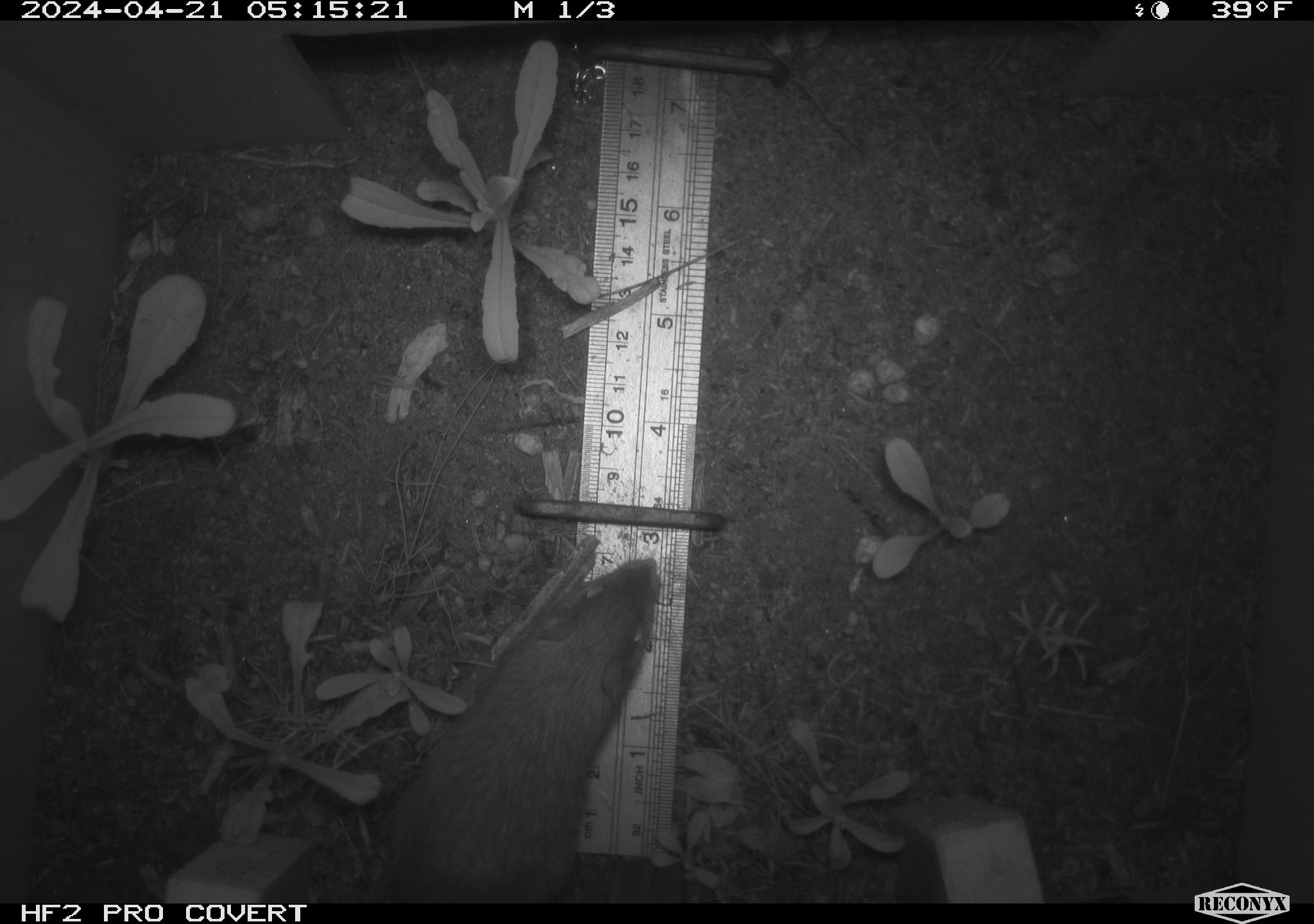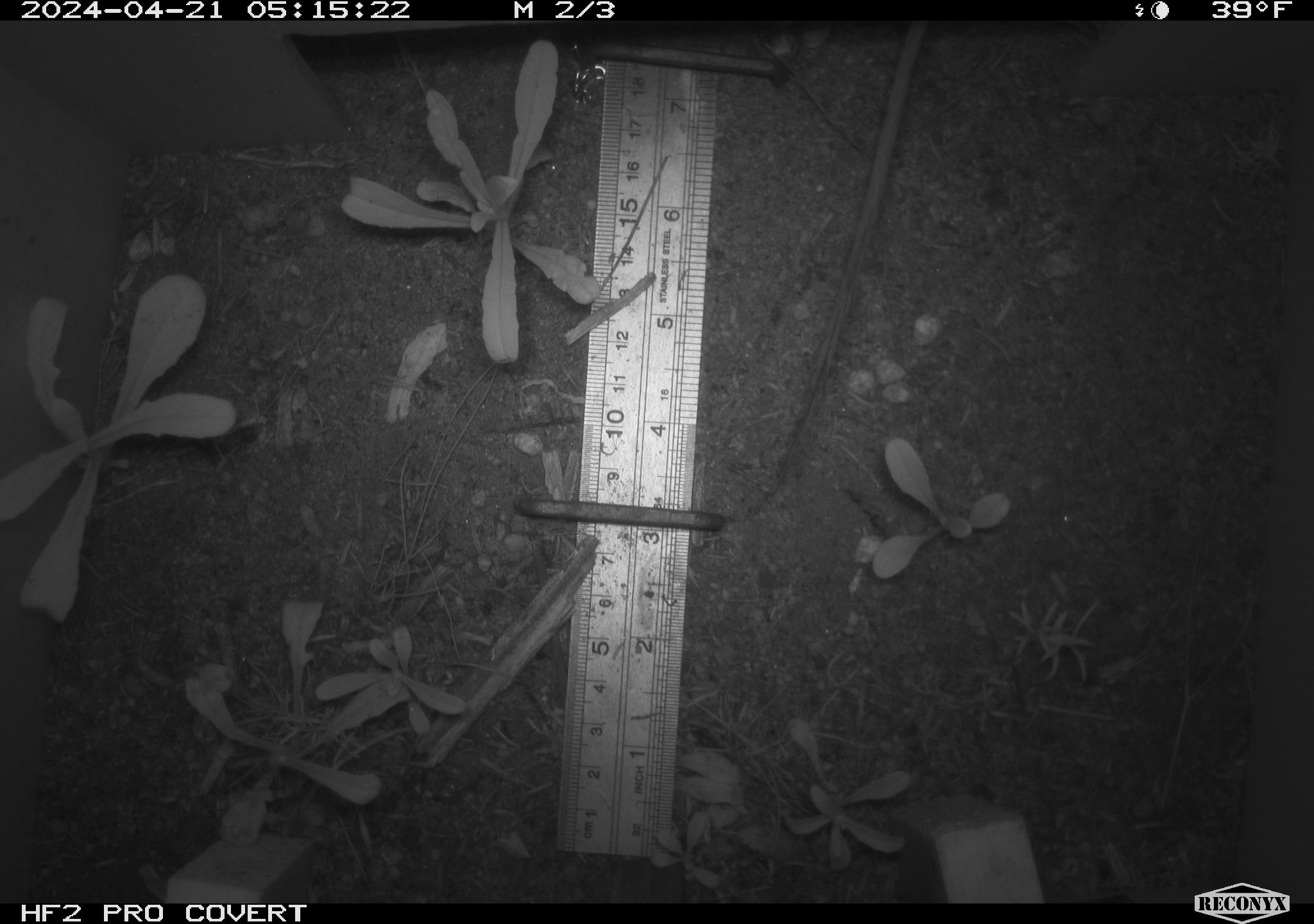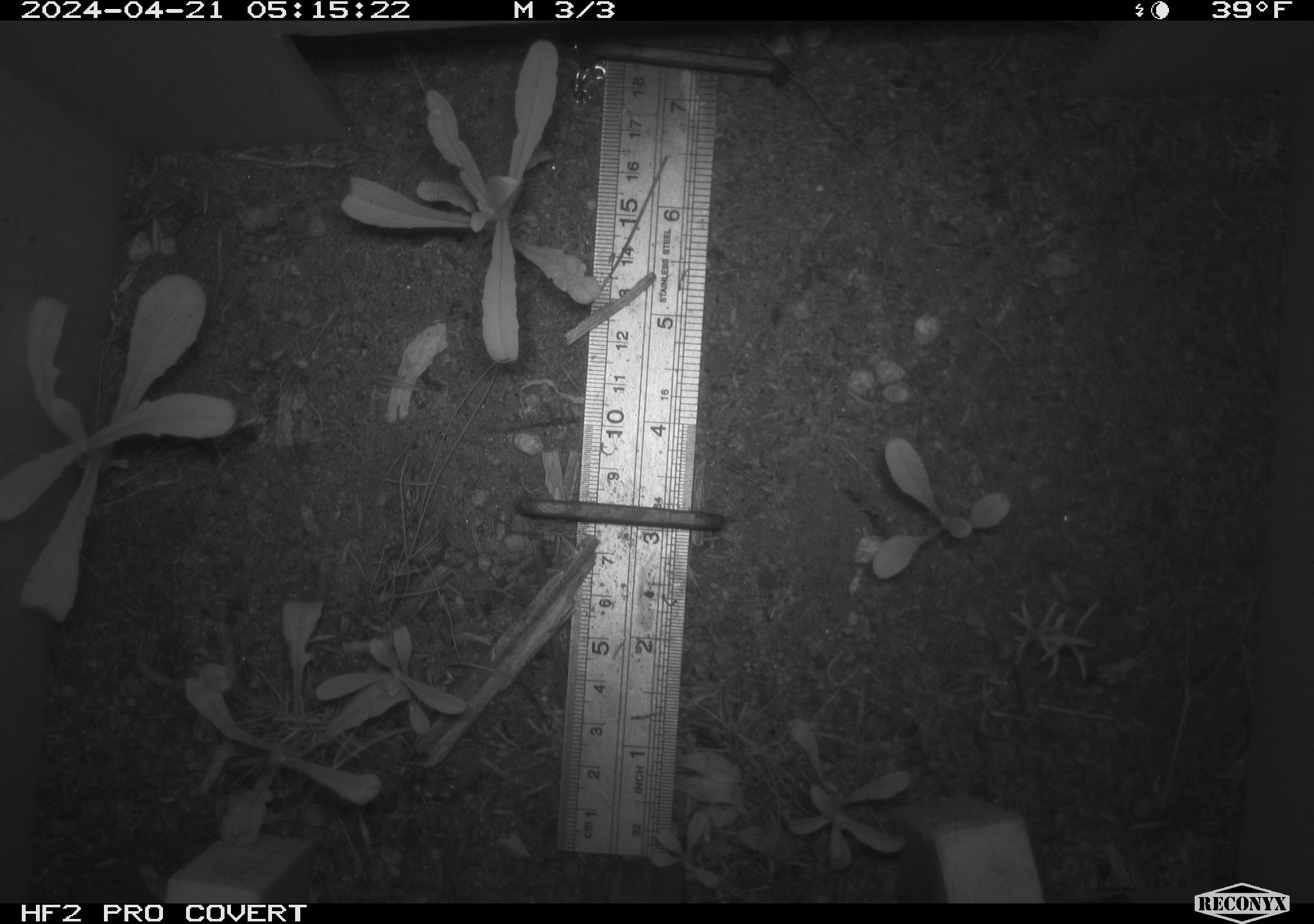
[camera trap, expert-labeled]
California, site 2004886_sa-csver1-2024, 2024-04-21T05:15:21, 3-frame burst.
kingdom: Animalia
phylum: Chordata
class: Mammalia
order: Rodentia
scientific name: Rodentia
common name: rodent